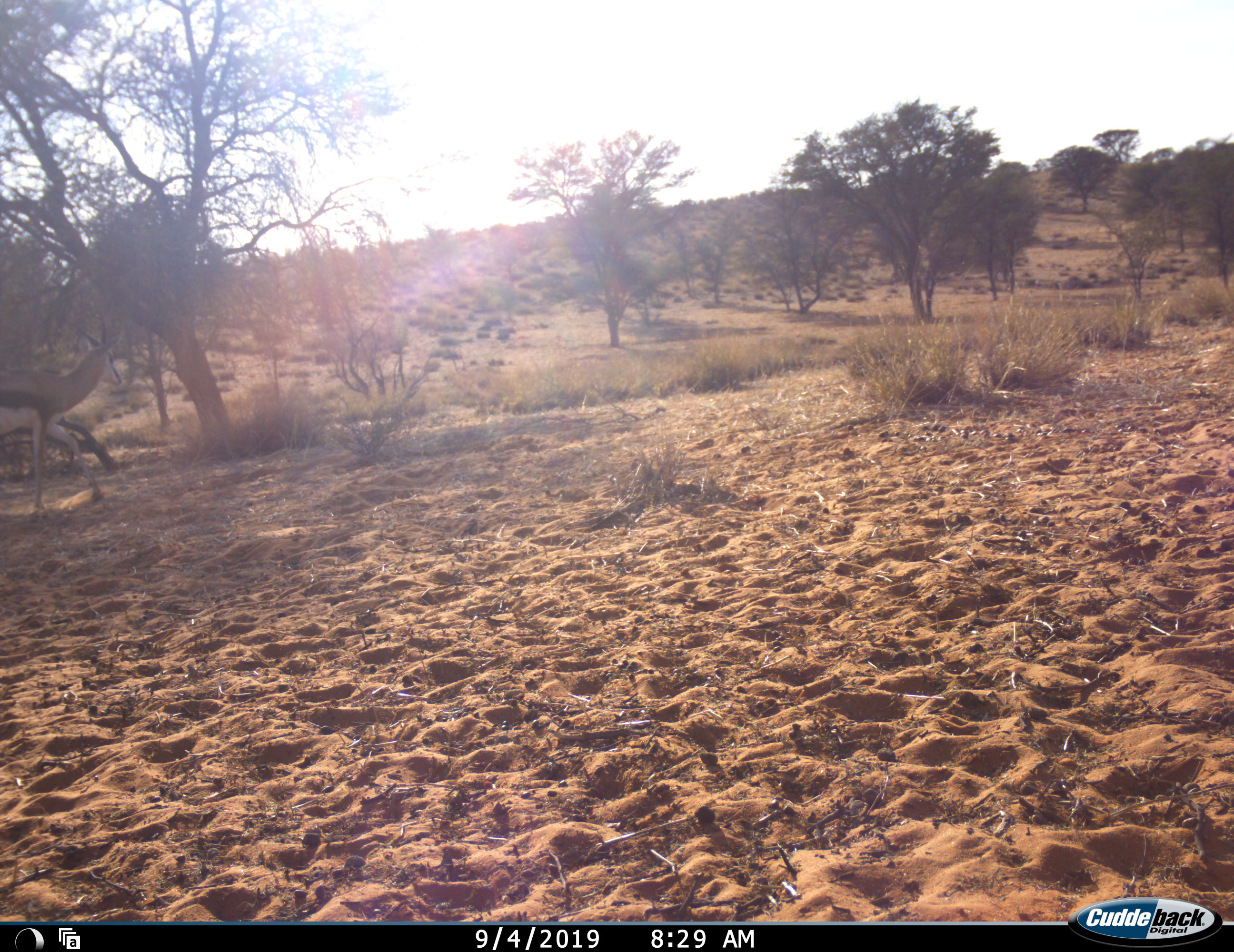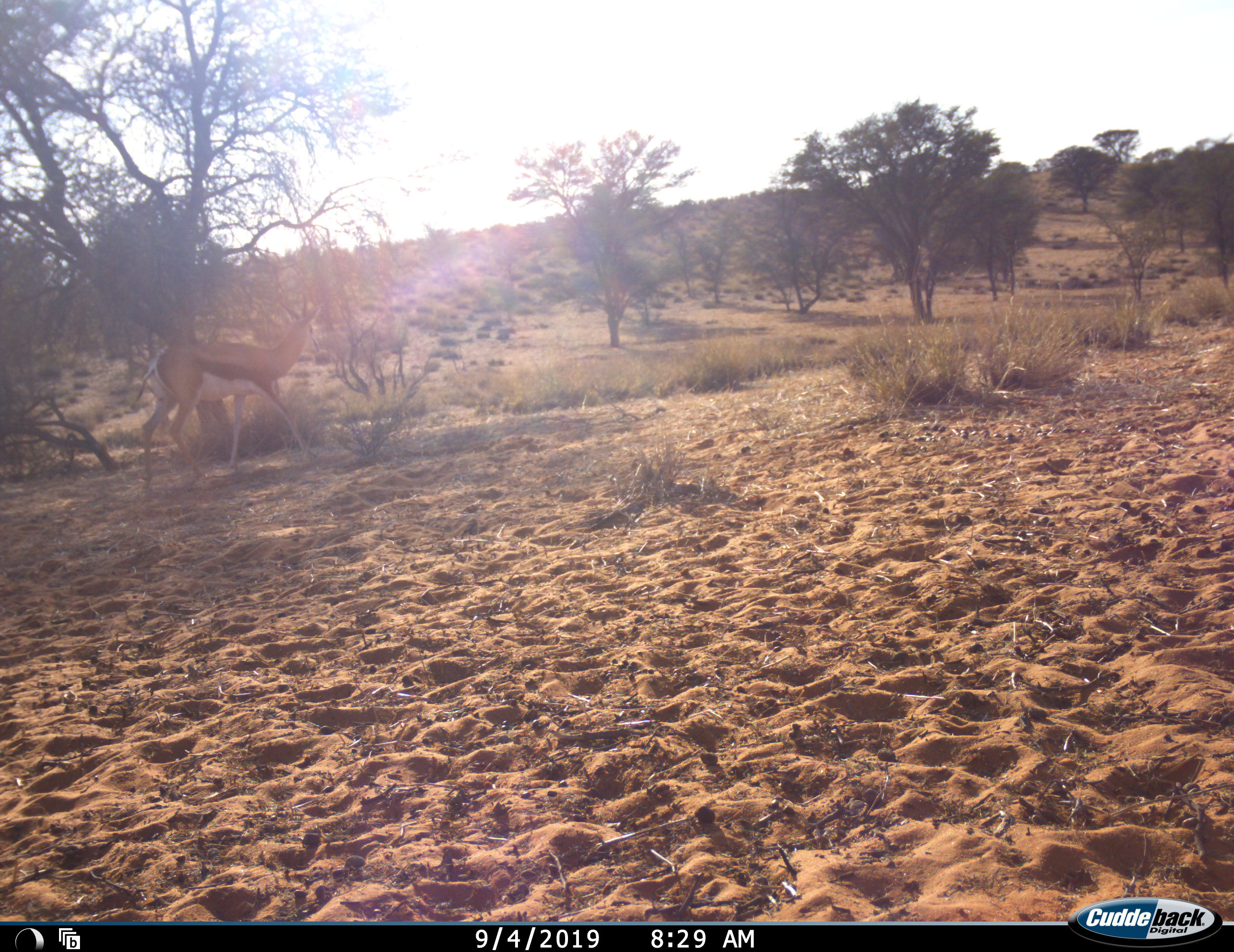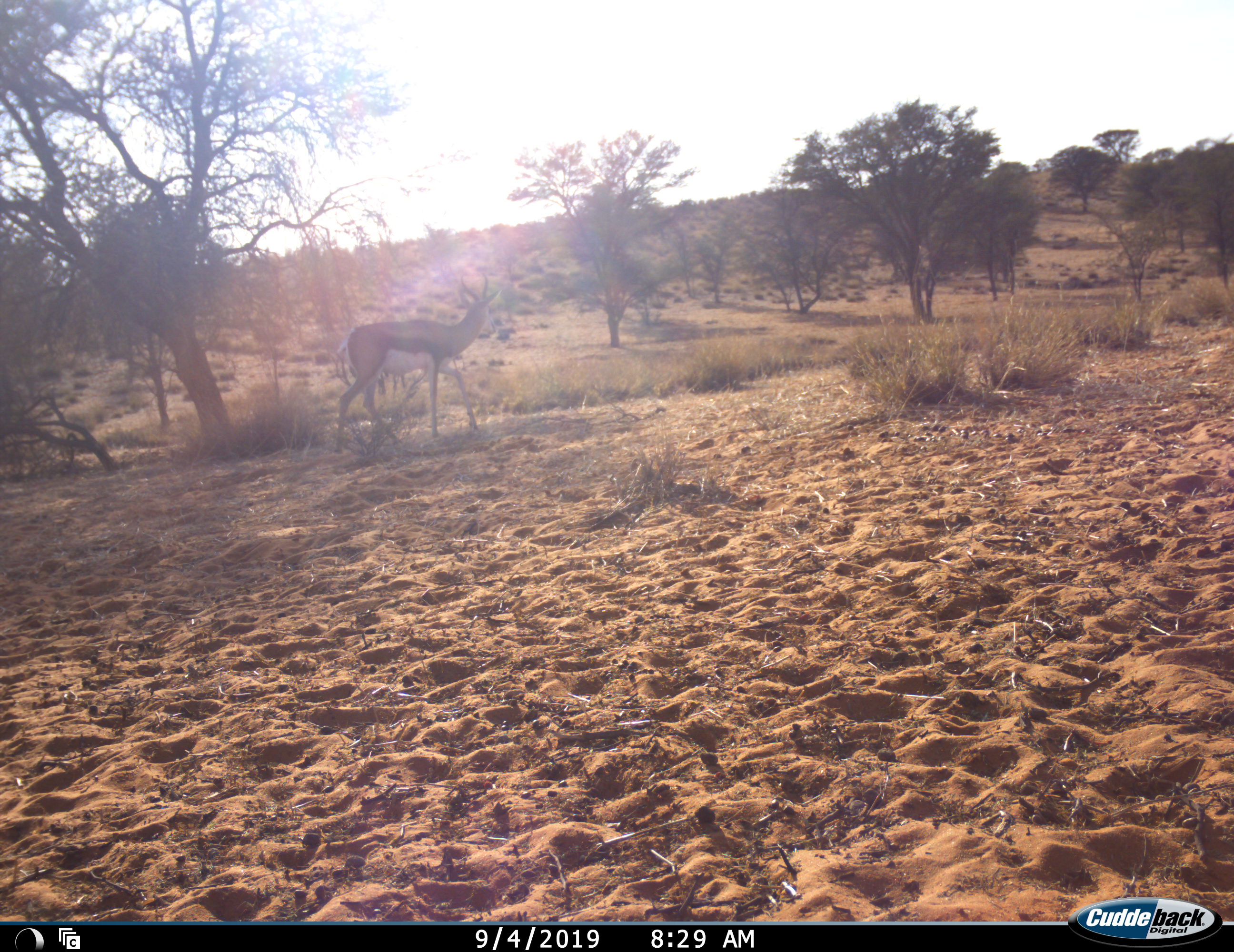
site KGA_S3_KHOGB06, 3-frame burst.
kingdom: Animalia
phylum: Chordata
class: Mammalia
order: Artiodactyla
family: Bovidae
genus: Antidorcas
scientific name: Antidorcas marsupialis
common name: springbok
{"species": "springbok (Antidorcas marsupialis)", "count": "1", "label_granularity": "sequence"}